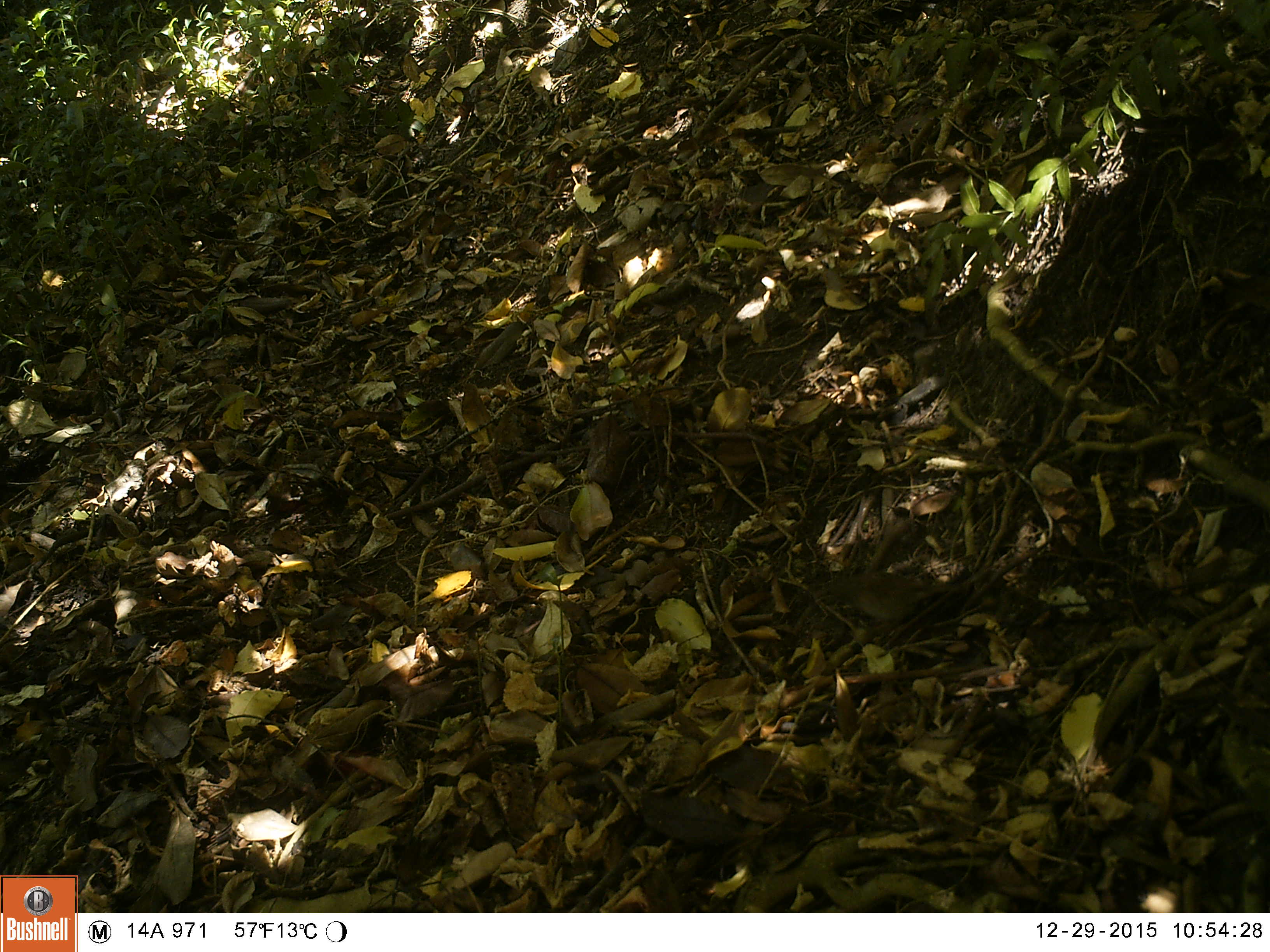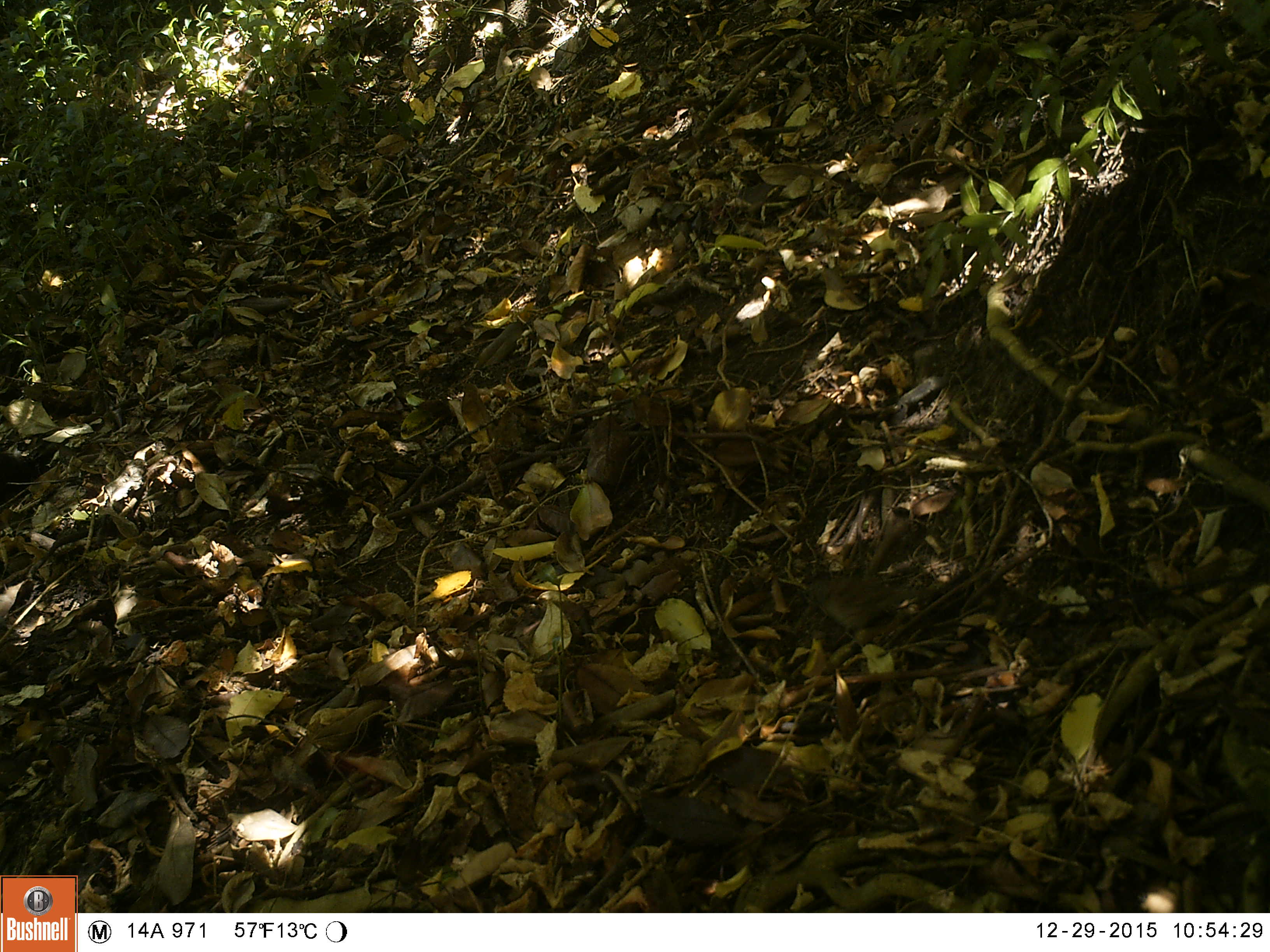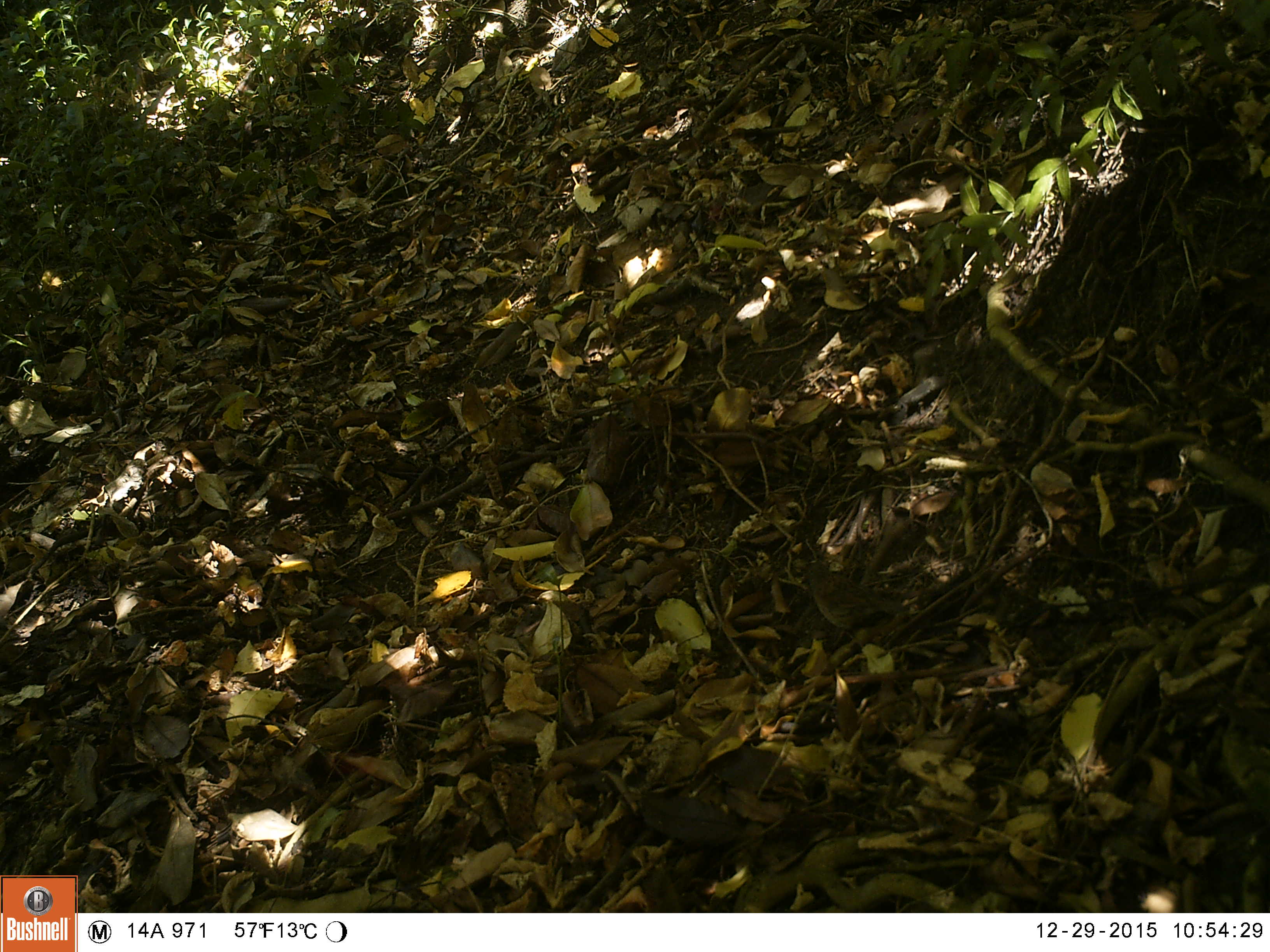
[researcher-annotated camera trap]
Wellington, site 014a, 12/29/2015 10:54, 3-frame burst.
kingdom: Animalia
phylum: Chordata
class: Aves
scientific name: Aves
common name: bird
Bird (Aves).